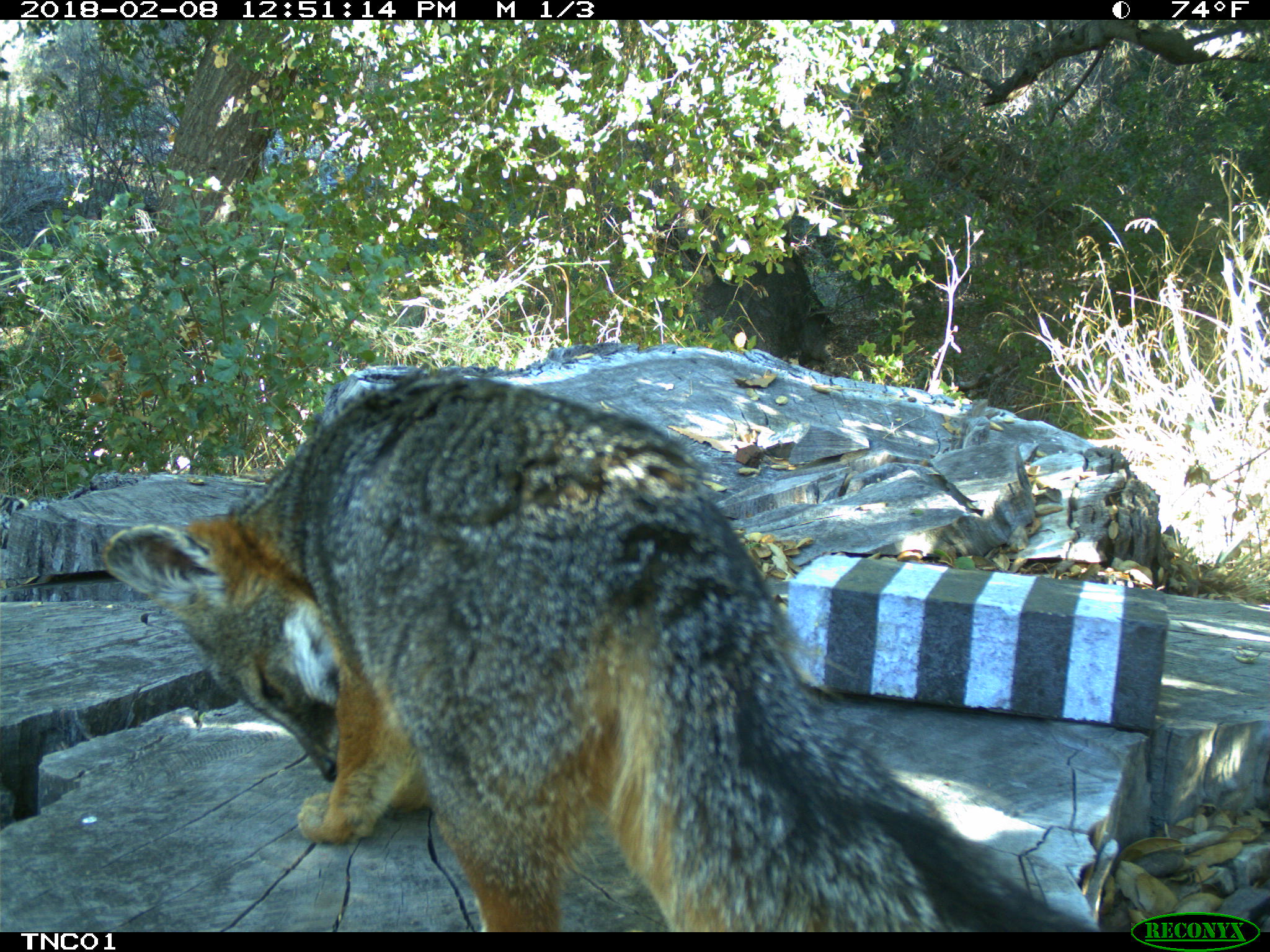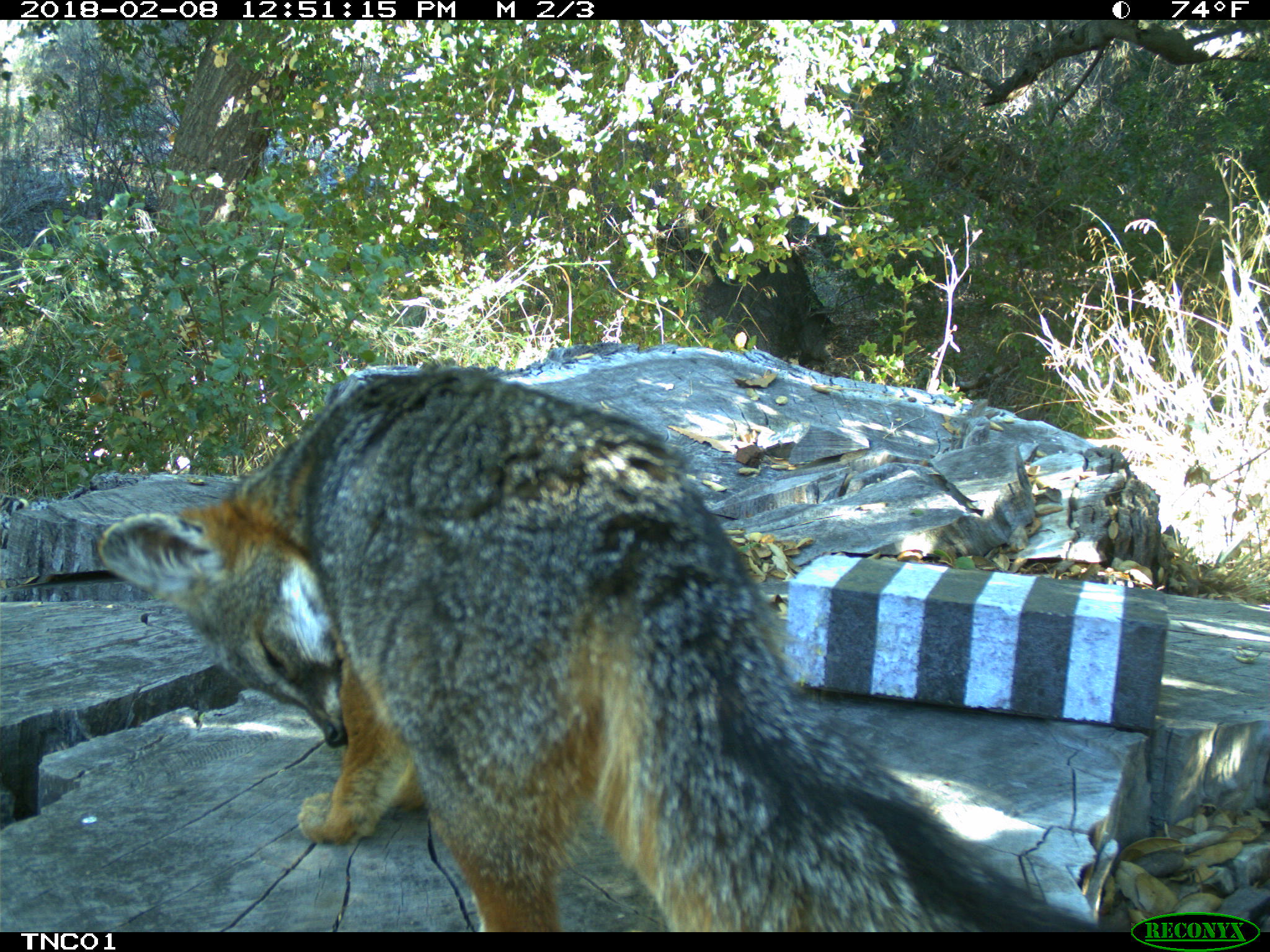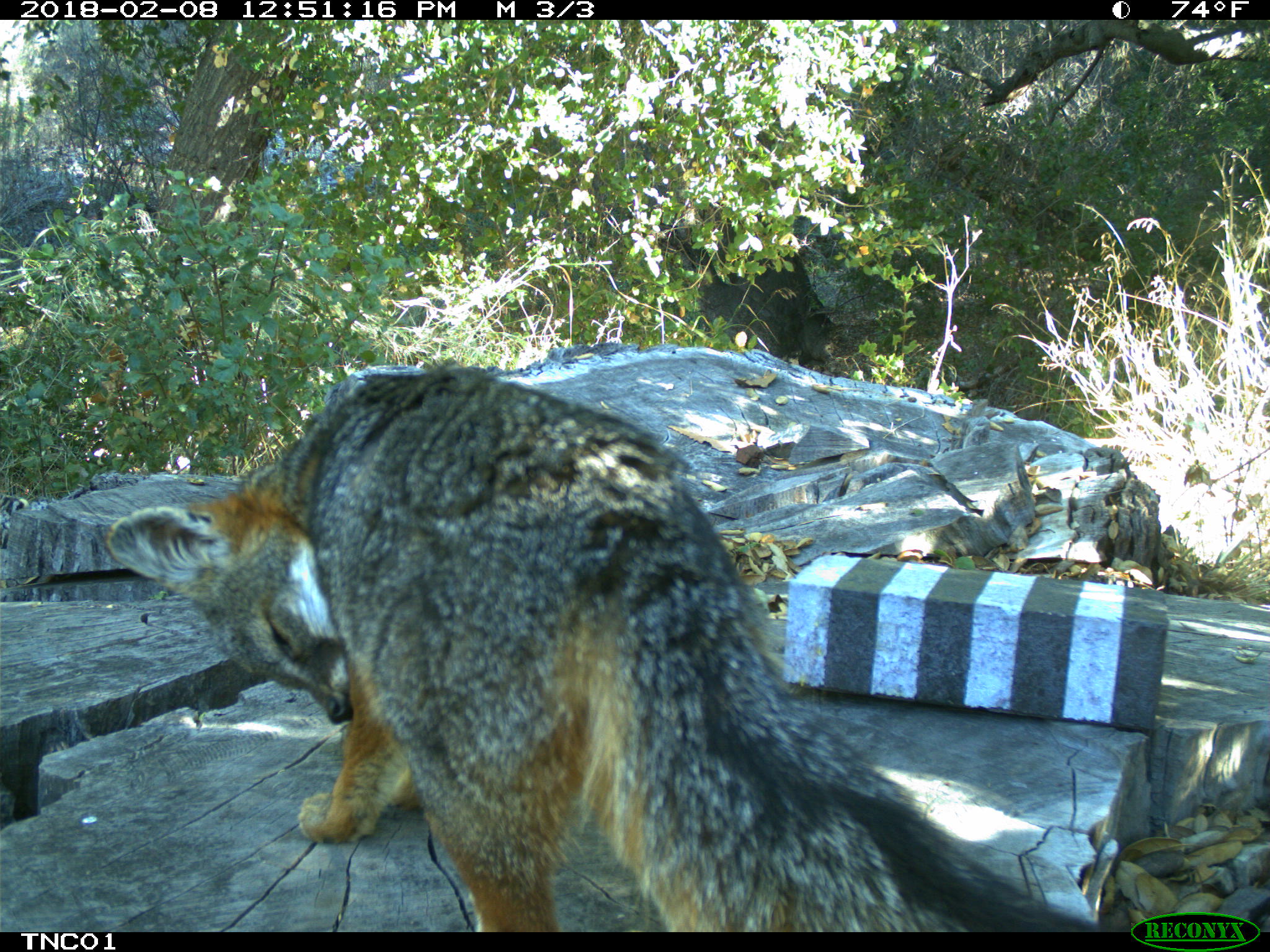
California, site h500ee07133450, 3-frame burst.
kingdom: Animalia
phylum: Chordata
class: Mammalia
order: Carnivora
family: Canidae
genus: Urocyon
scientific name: Urocyon littoralis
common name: island fox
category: fox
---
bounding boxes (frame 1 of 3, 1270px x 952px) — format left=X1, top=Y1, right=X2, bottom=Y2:
fox: left=98, top=374, right=1098, bottom=932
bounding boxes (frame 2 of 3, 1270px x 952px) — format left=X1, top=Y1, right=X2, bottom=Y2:
fox: left=96, top=367, right=1108, bottom=932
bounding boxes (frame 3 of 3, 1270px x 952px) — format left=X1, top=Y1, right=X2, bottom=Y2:
fox: left=103, top=360, right=1098, bottom=930